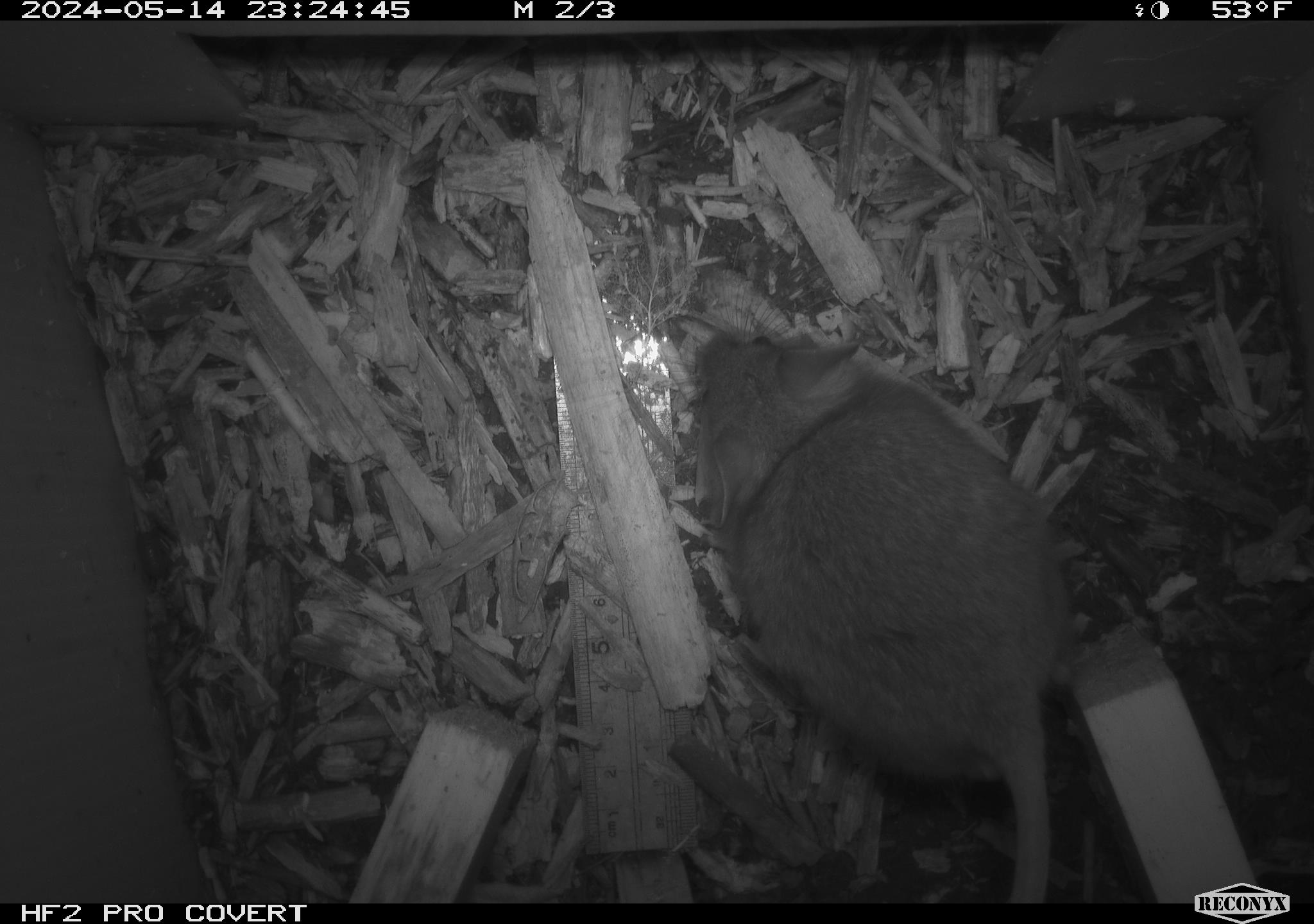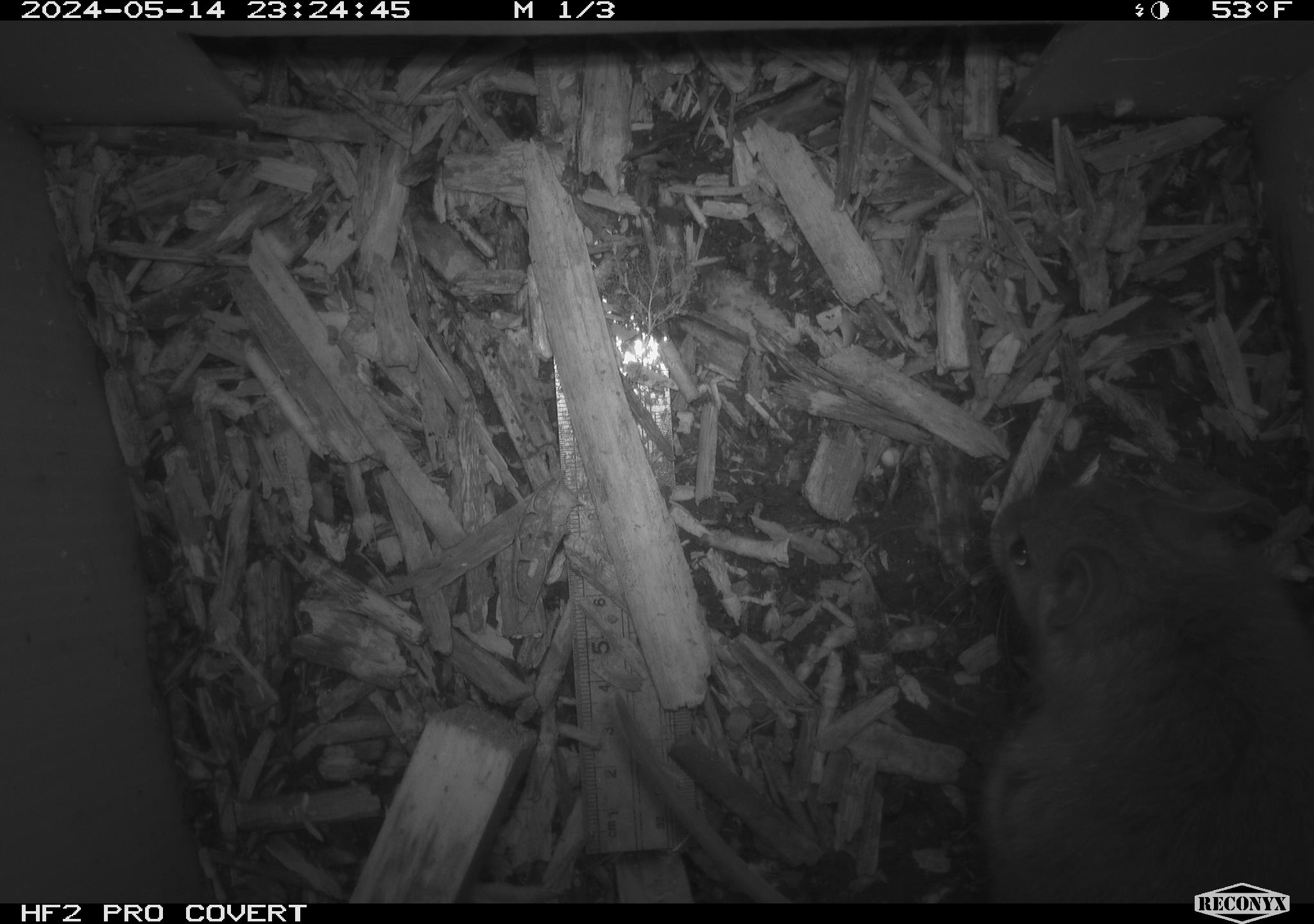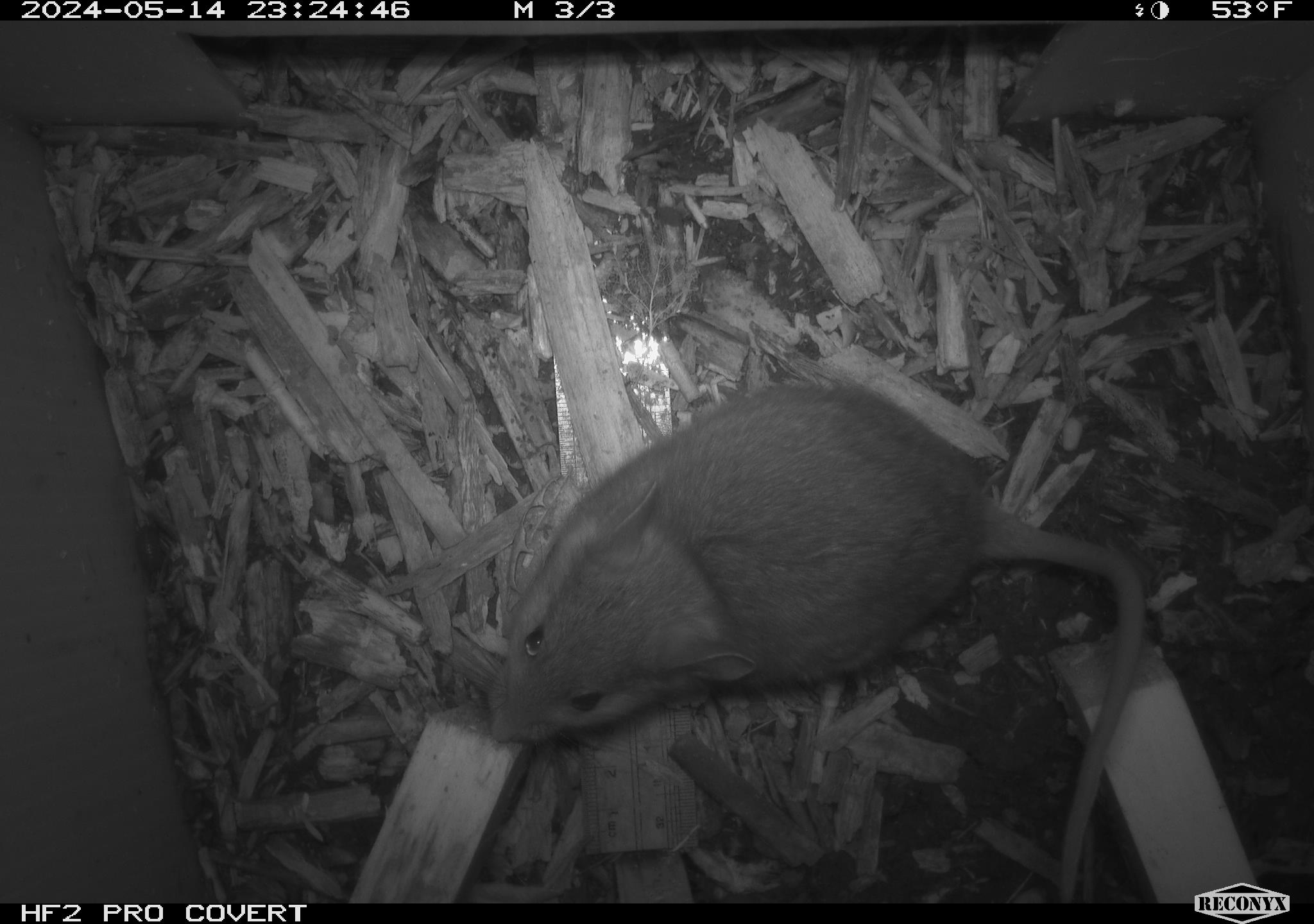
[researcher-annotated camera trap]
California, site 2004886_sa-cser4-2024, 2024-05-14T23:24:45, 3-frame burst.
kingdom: Animalia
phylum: Chordata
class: Mammalia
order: Rodentia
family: Muridae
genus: Rattus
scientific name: Rattus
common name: rat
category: rattus species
Rattus species (rat) (Rattus).